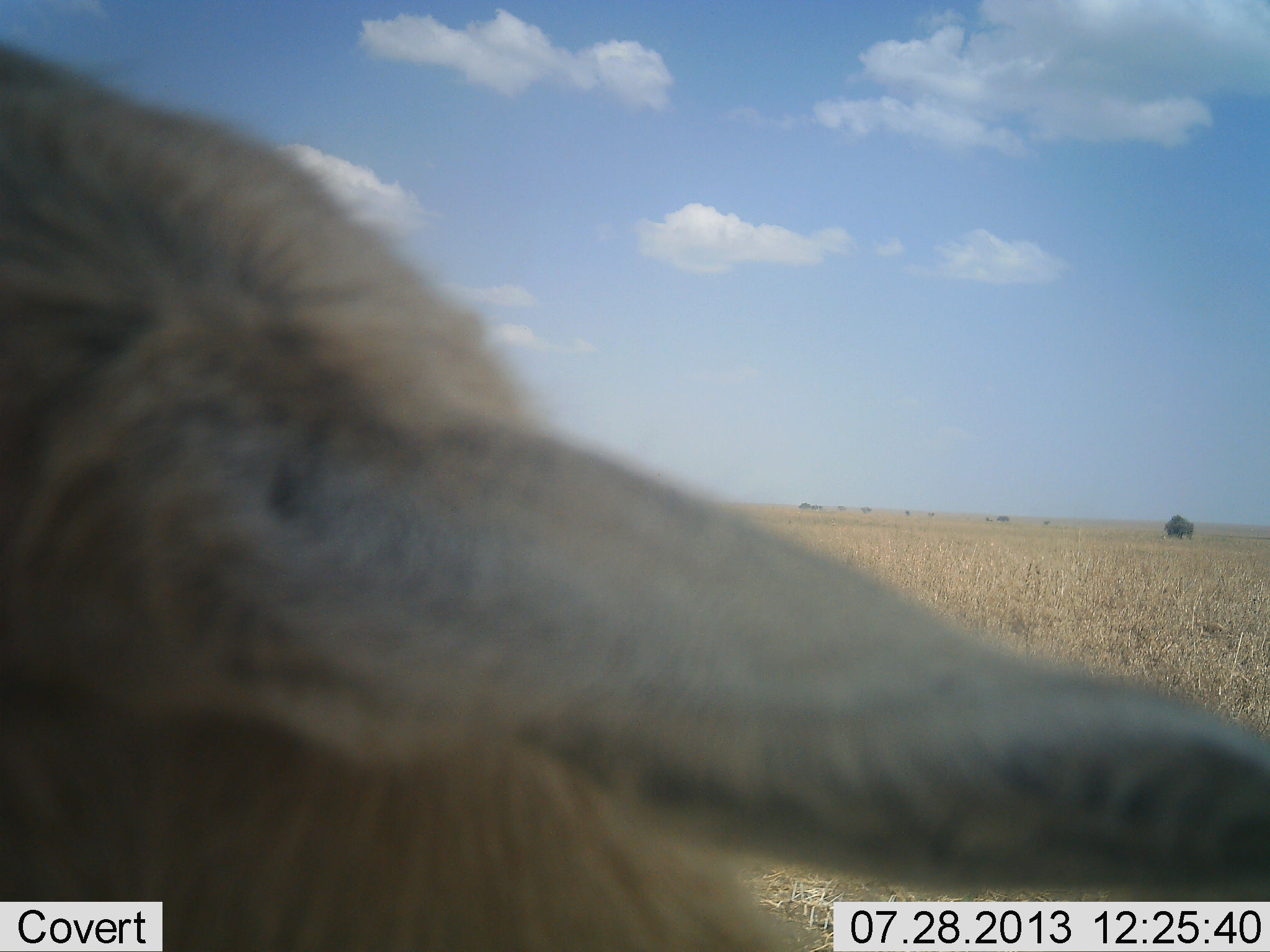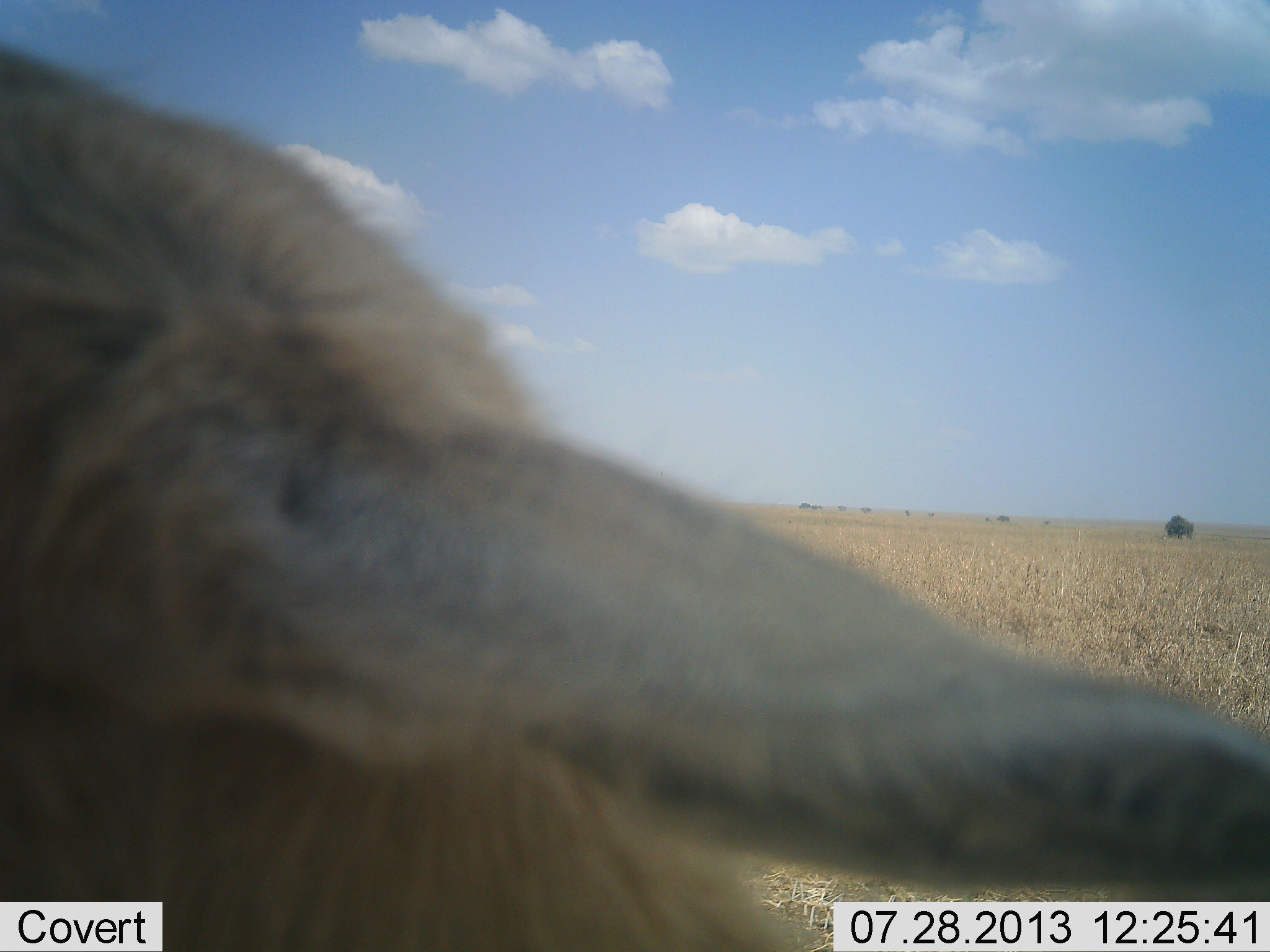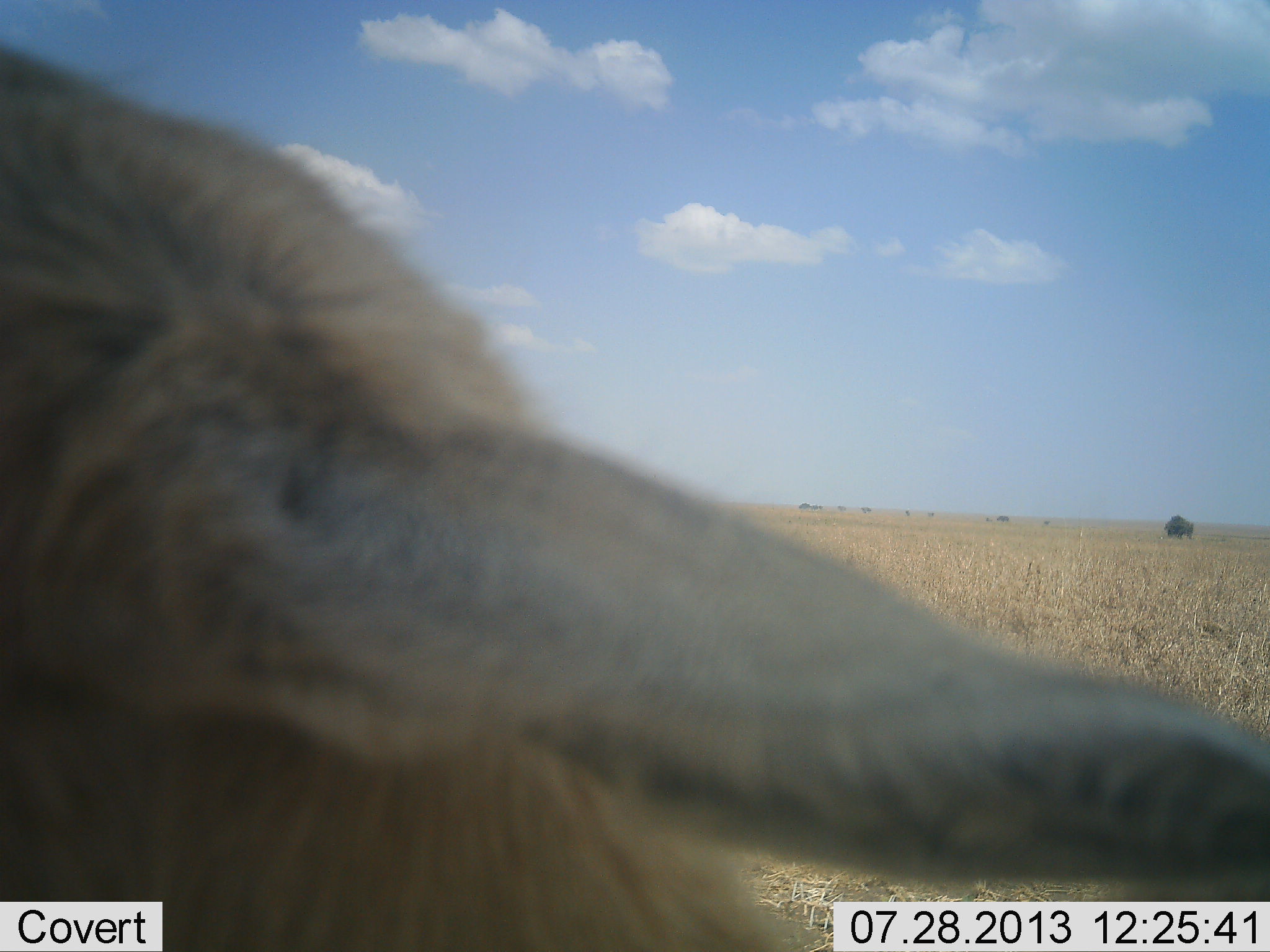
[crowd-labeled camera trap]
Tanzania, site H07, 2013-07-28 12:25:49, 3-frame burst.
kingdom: Animalia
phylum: Chordata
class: Mammalia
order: Artiodactyla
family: Bovidae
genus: Nanger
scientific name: Nanger granti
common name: grant's gazelle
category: gazellegrants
Gazellegrants (grant's gazelle) (Nanger granti), count 1. Behavior (volunteer vote fractions): standing 33%, resting 67%, moving 0%, interacting 0%. Young present (vote fraction): 0%. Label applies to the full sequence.